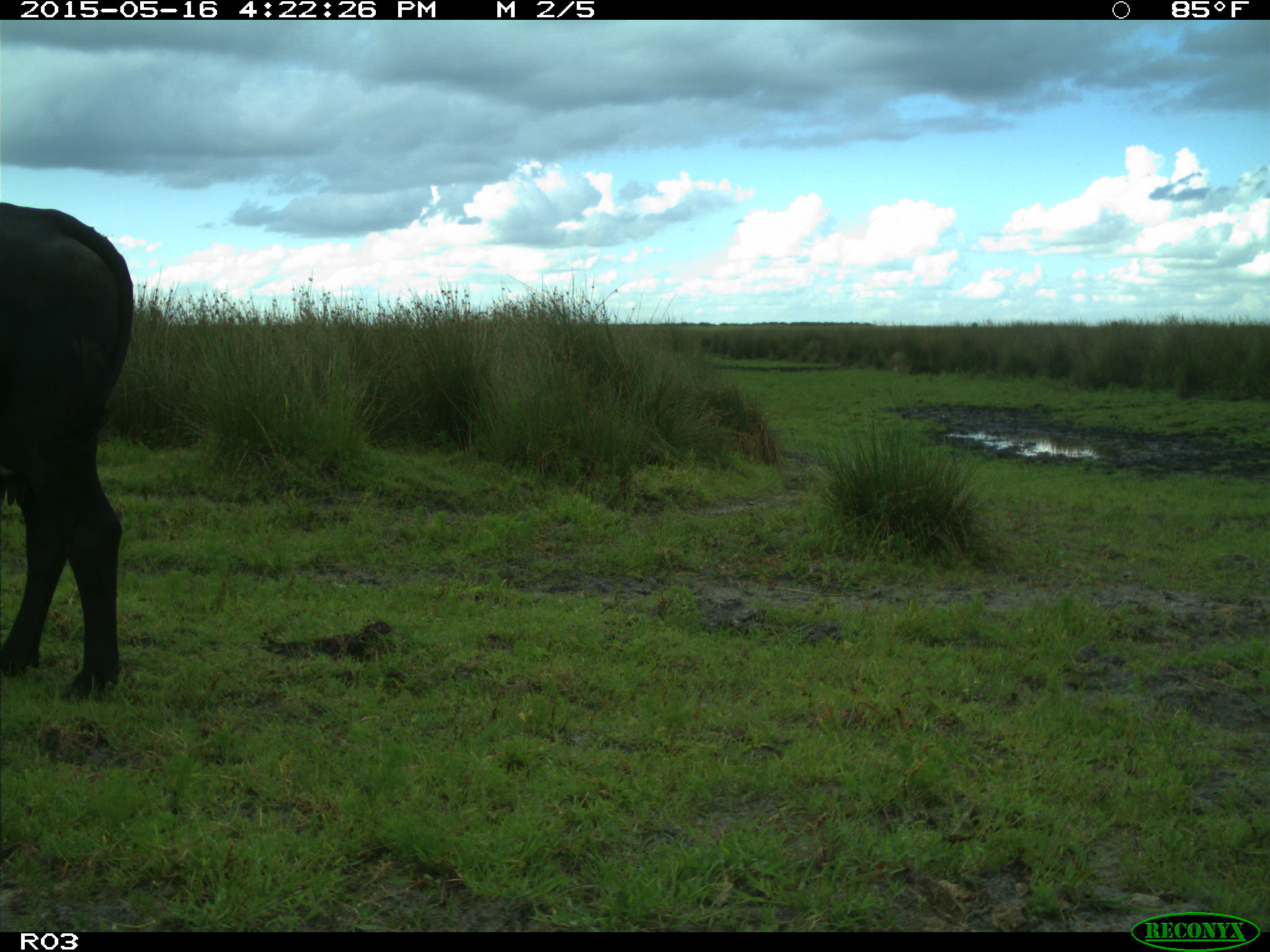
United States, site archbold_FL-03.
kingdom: Animalia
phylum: Chordata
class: Mammalia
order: Artiodactyla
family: Bovidae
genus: Bos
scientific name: Bos taurus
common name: domestic cow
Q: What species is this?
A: Bos taurus (domestic cow).